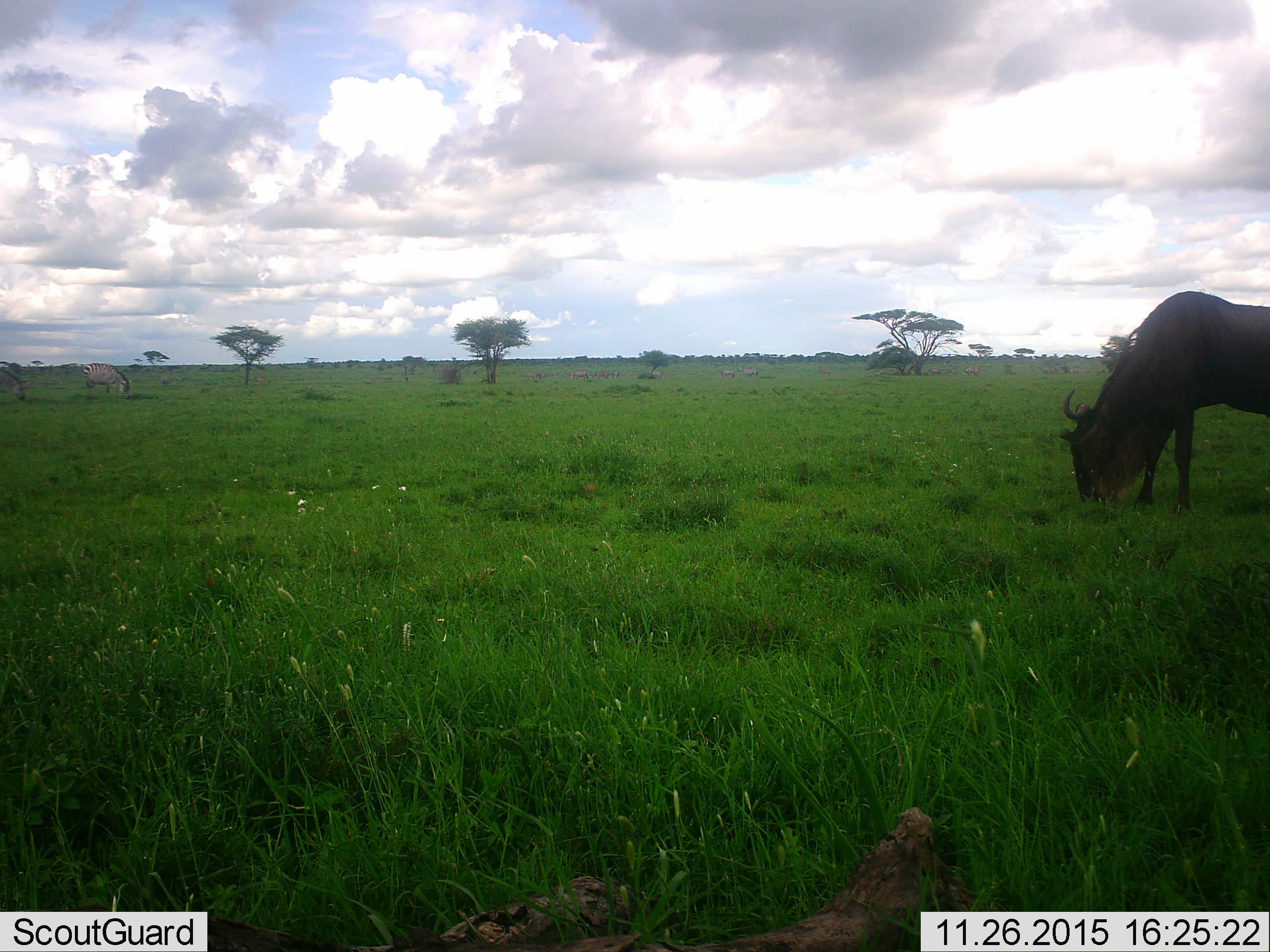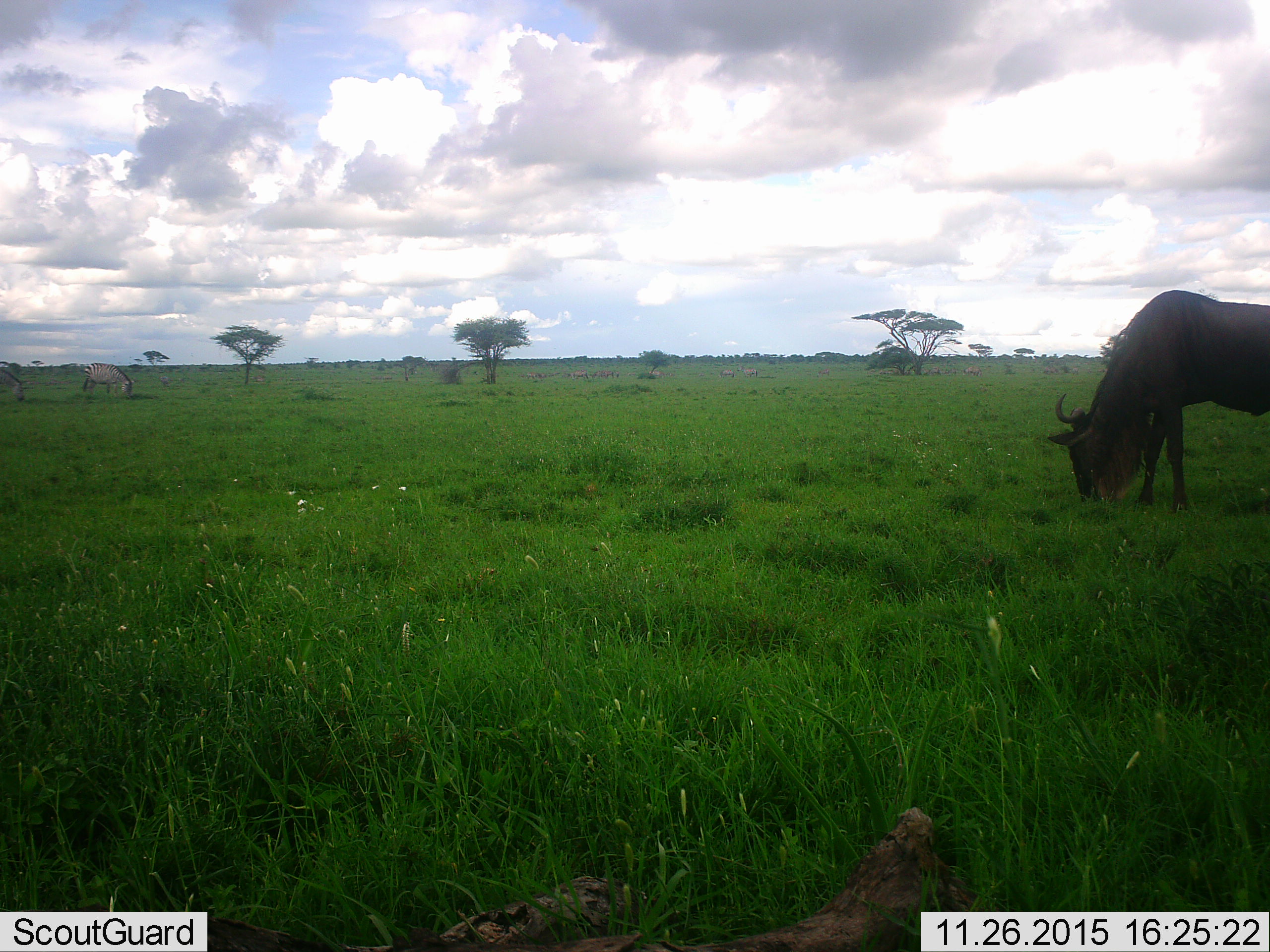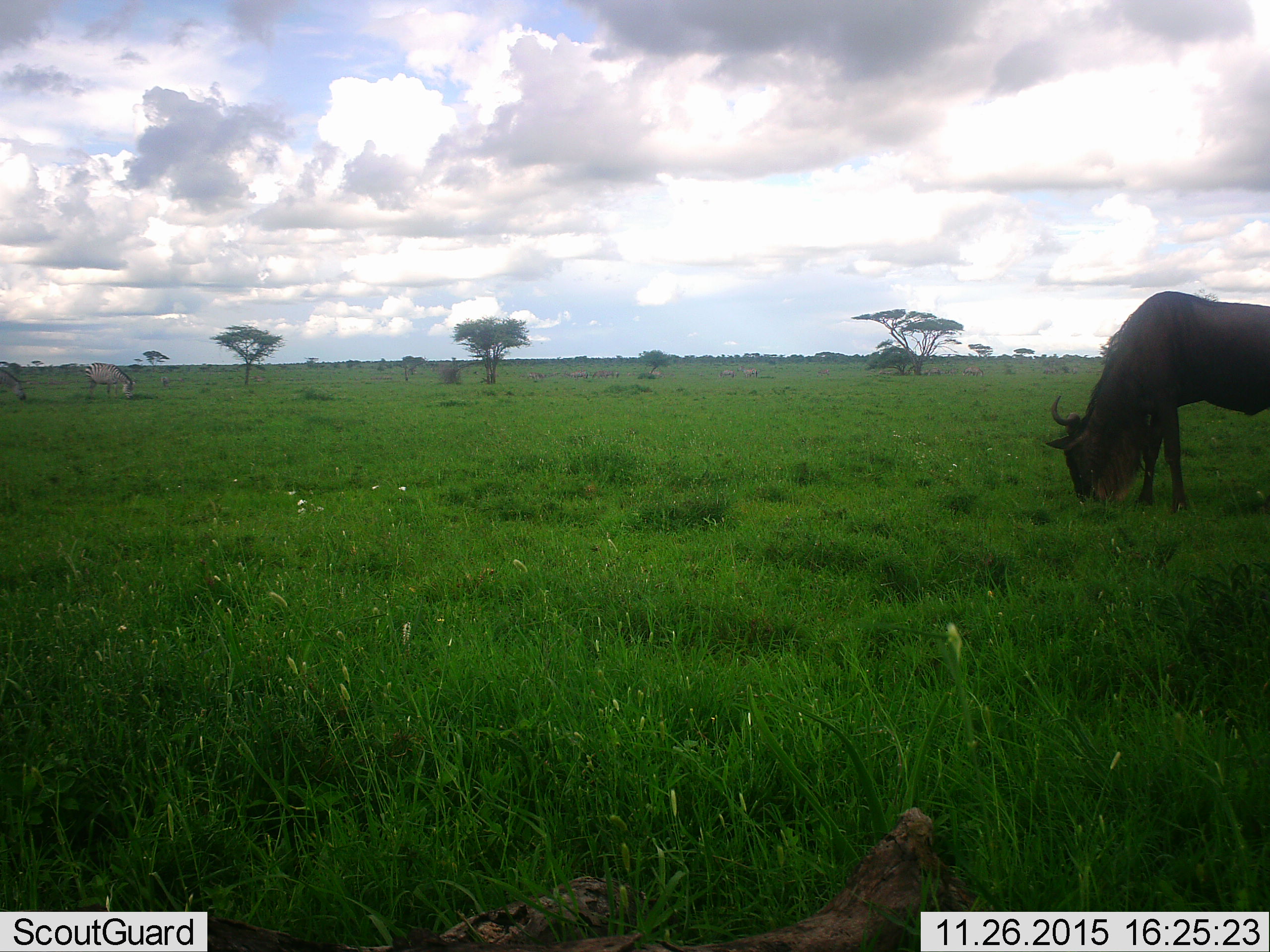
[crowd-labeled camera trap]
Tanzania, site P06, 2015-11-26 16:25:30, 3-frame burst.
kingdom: Animalia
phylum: Chordata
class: Mammalia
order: Artiodactyla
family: Bovidae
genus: Connochaetes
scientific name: Connochaetes taurinus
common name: blue wildebeest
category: wildebeest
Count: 1.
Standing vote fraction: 14%.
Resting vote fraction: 0%.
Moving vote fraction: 0%.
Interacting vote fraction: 0%.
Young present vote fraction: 0%.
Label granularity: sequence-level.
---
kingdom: Animalia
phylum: Chordata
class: Mammalia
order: Perissodactyla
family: Equidae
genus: Equus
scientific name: Equus quagga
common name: plains zebra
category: zebra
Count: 2.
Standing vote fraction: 33%.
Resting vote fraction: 0%.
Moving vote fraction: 0%.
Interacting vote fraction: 0%.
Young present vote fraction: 0%.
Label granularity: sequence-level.